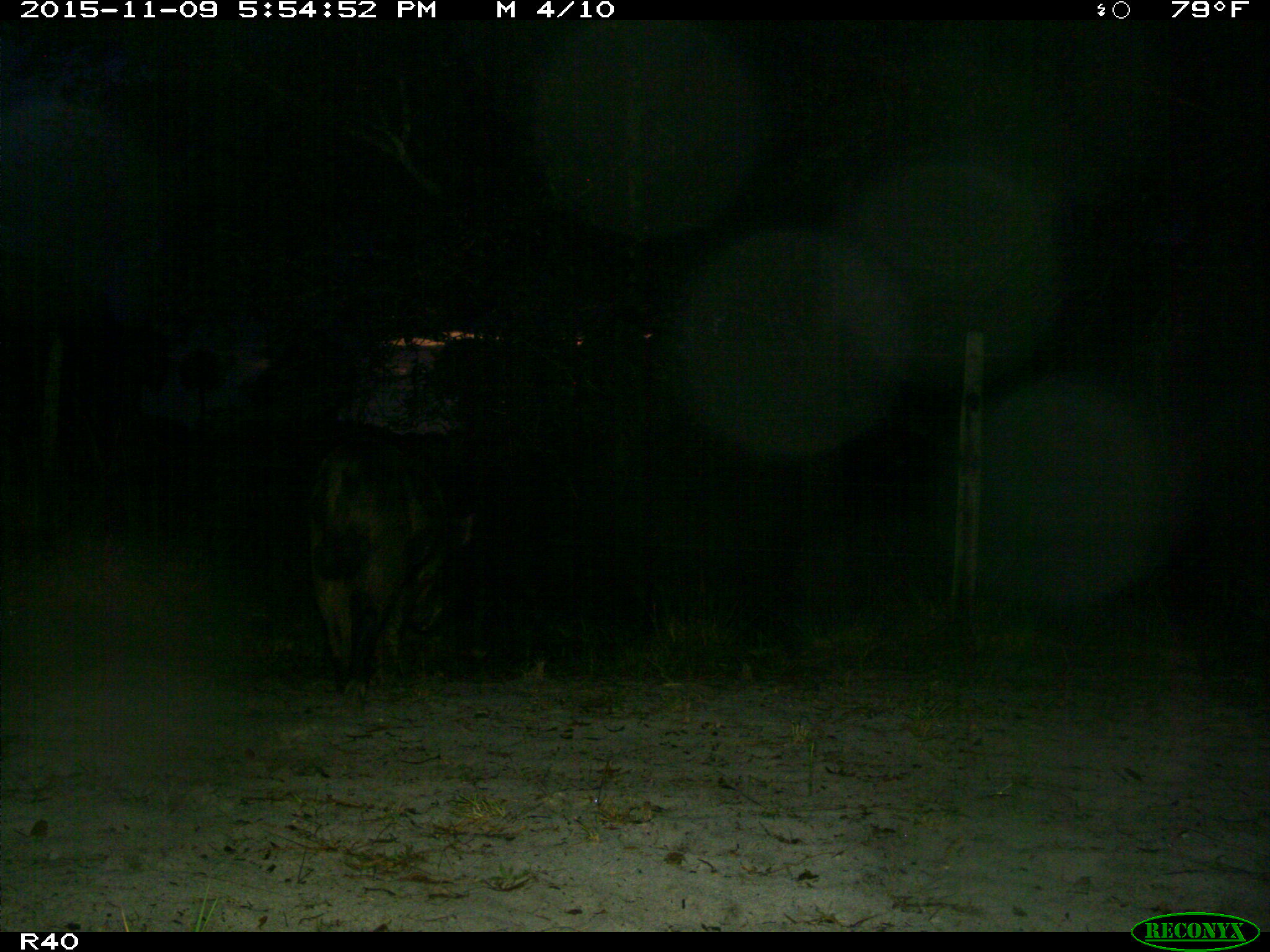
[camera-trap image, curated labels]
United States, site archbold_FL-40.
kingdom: Animalia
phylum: Chordata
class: Mammalia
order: Artiodactyla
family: Suidae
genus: Sus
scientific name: Sus scrofa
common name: wild boar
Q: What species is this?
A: Sus scrofa (wild boar).